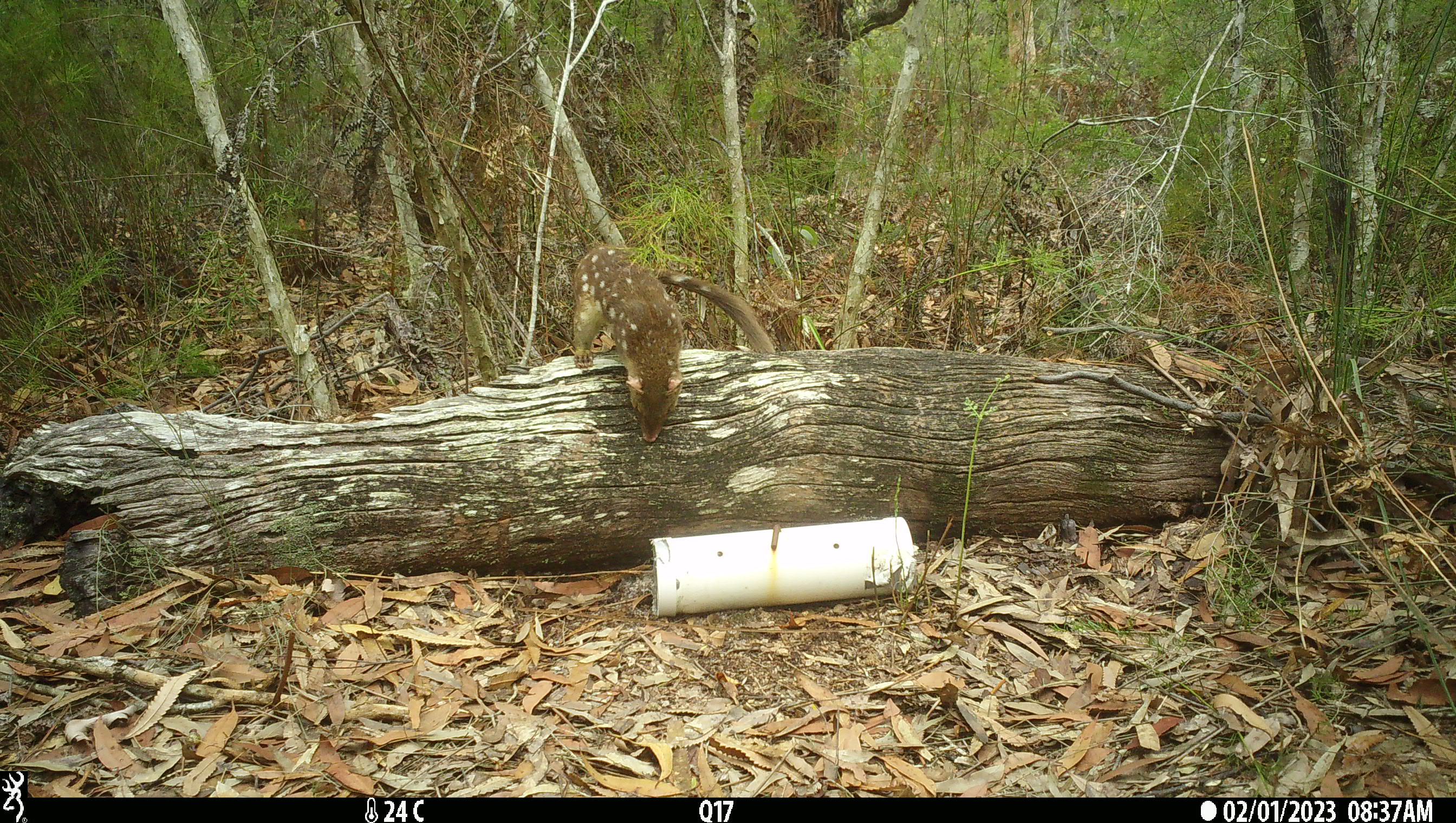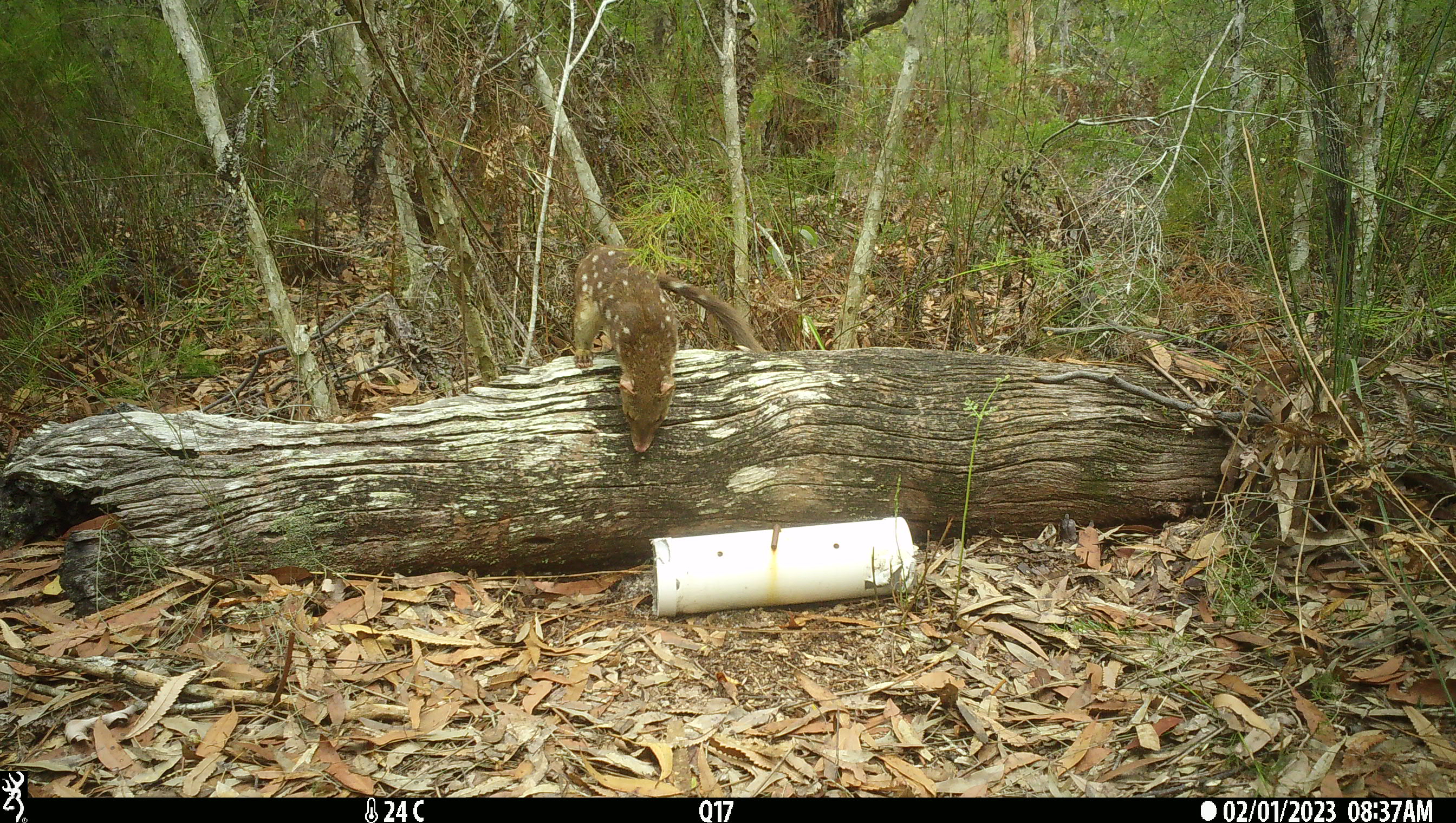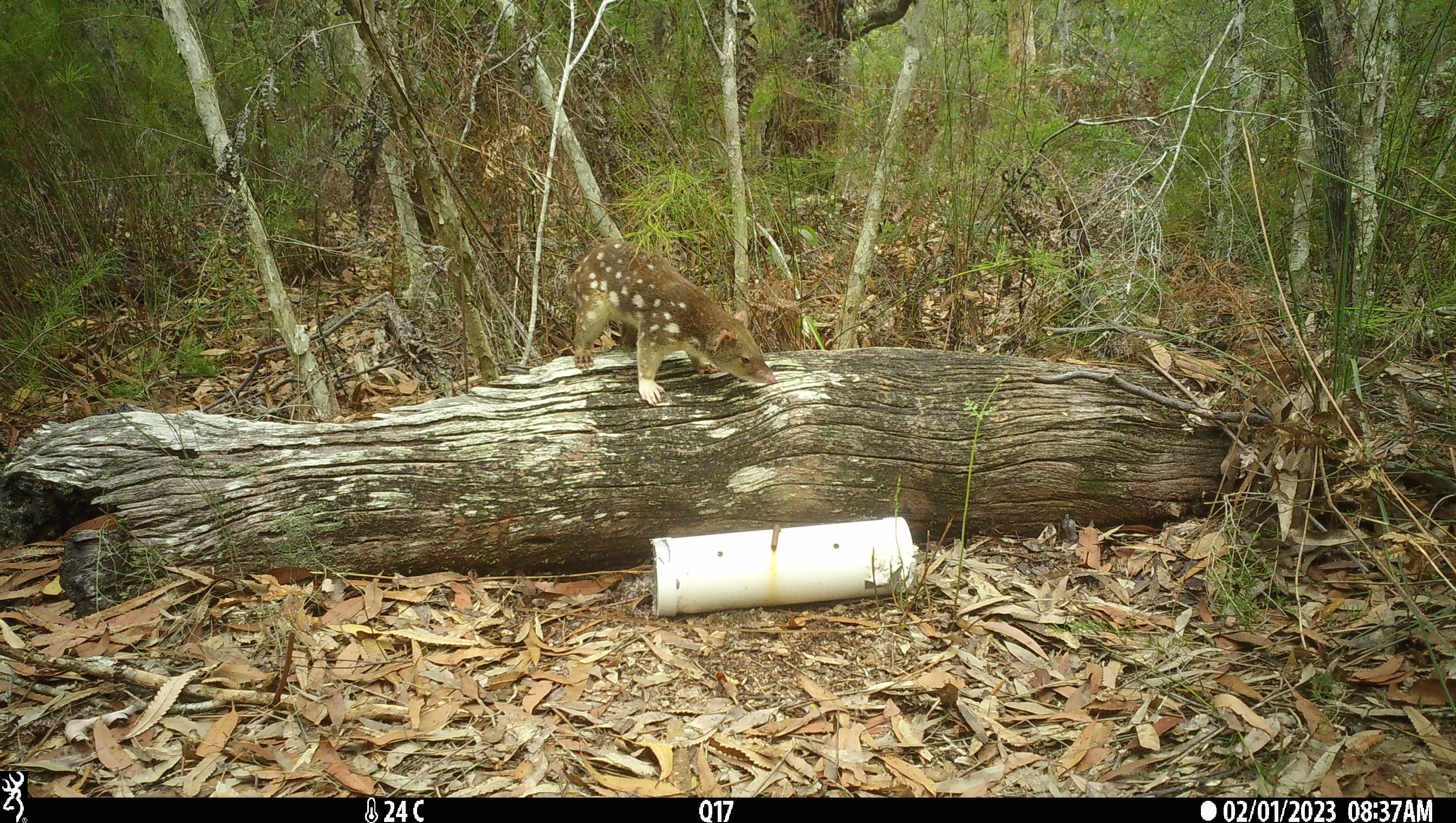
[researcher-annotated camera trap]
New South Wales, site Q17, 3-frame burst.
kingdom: Animalia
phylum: Chordata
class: Mammalia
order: Dasyuromorphia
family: Dasyuridae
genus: Dasyurus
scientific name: Dasyurus maculatus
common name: spotted-tailed quoll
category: quoll